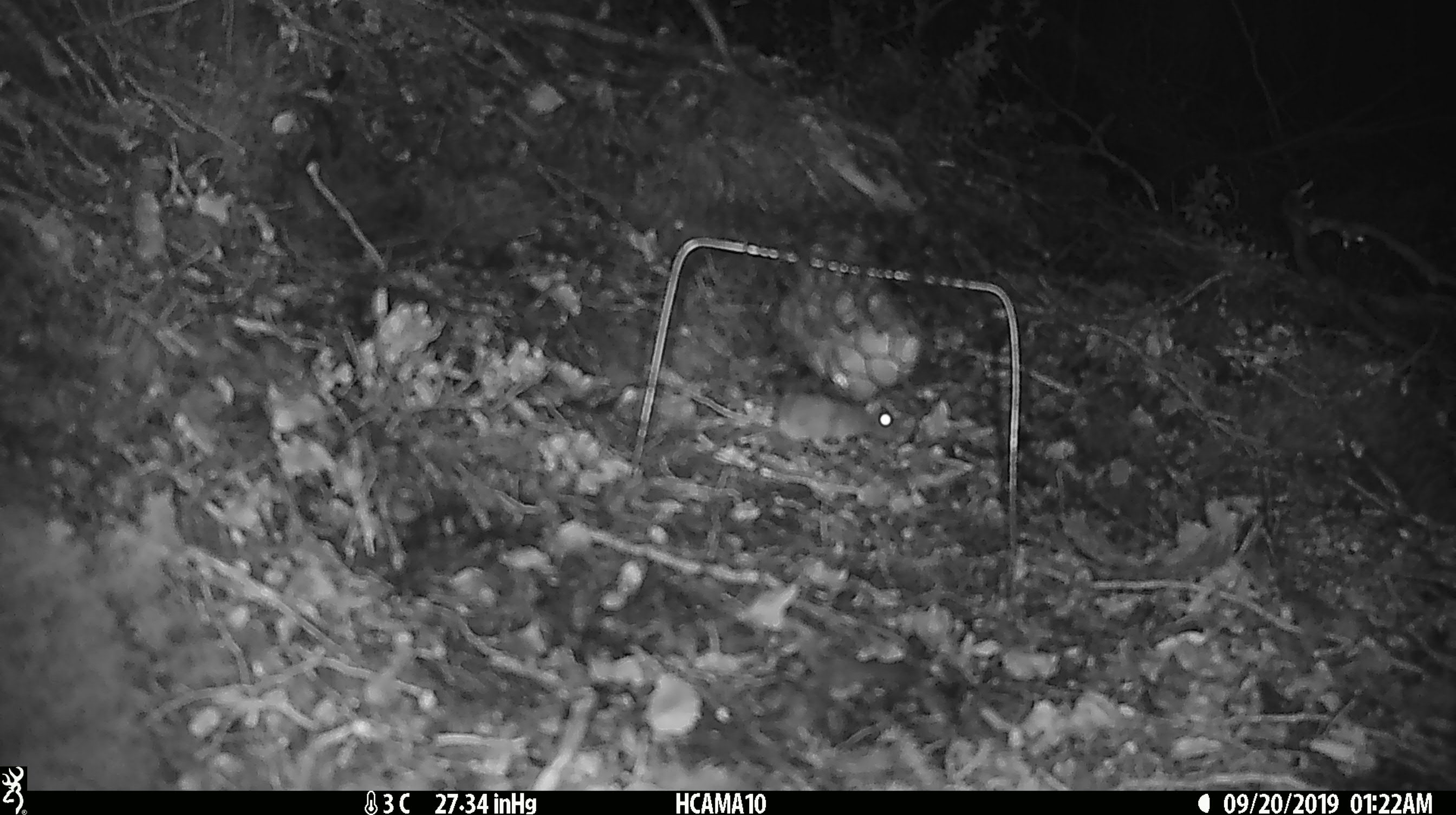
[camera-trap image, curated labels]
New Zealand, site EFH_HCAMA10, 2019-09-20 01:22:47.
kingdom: Animalia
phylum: Chordata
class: Mammalia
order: Rodentia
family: Muridae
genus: Mus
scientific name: Mus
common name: mouse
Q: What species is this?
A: Mouse (Mus).